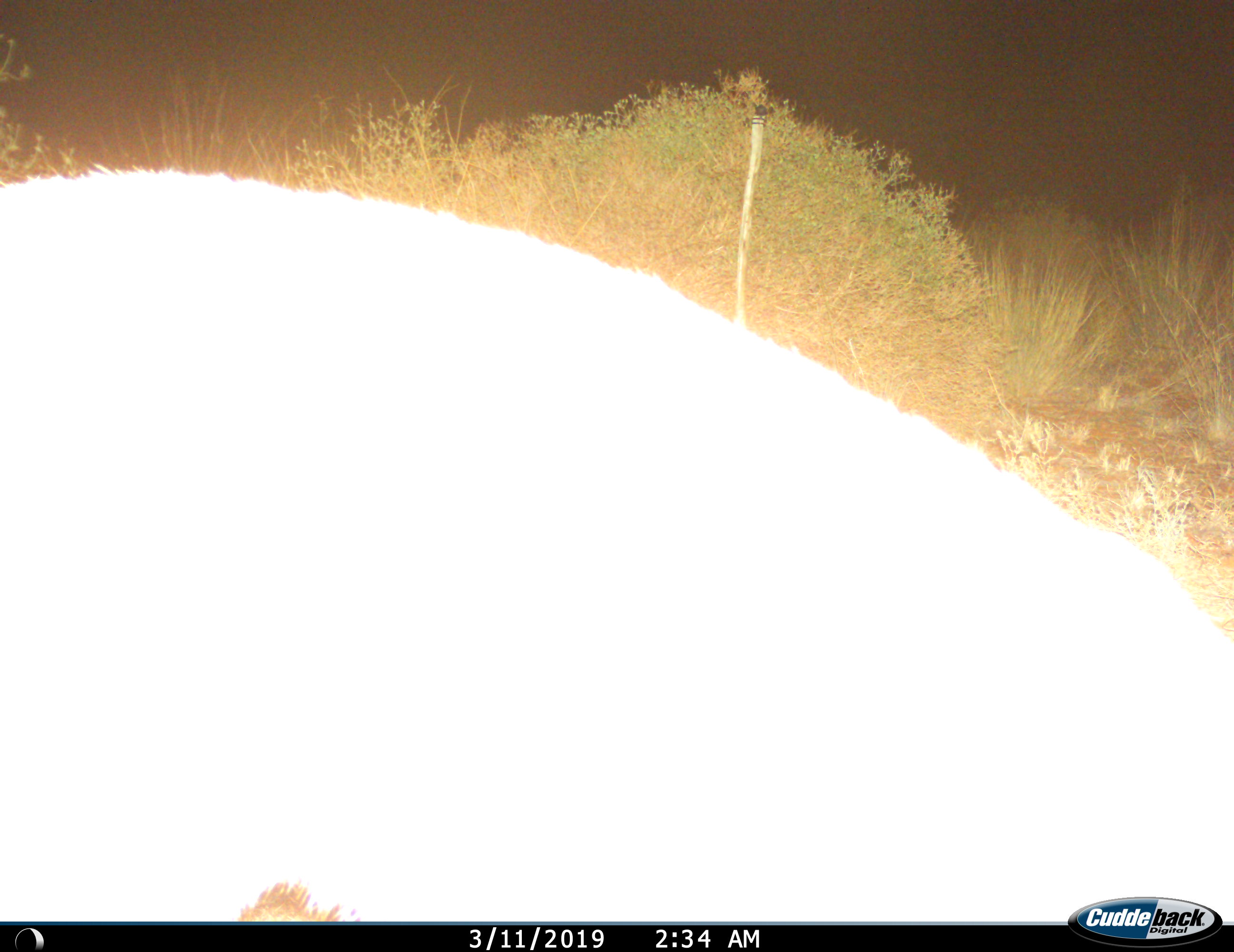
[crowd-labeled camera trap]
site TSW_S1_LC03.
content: unidentified animal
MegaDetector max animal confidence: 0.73